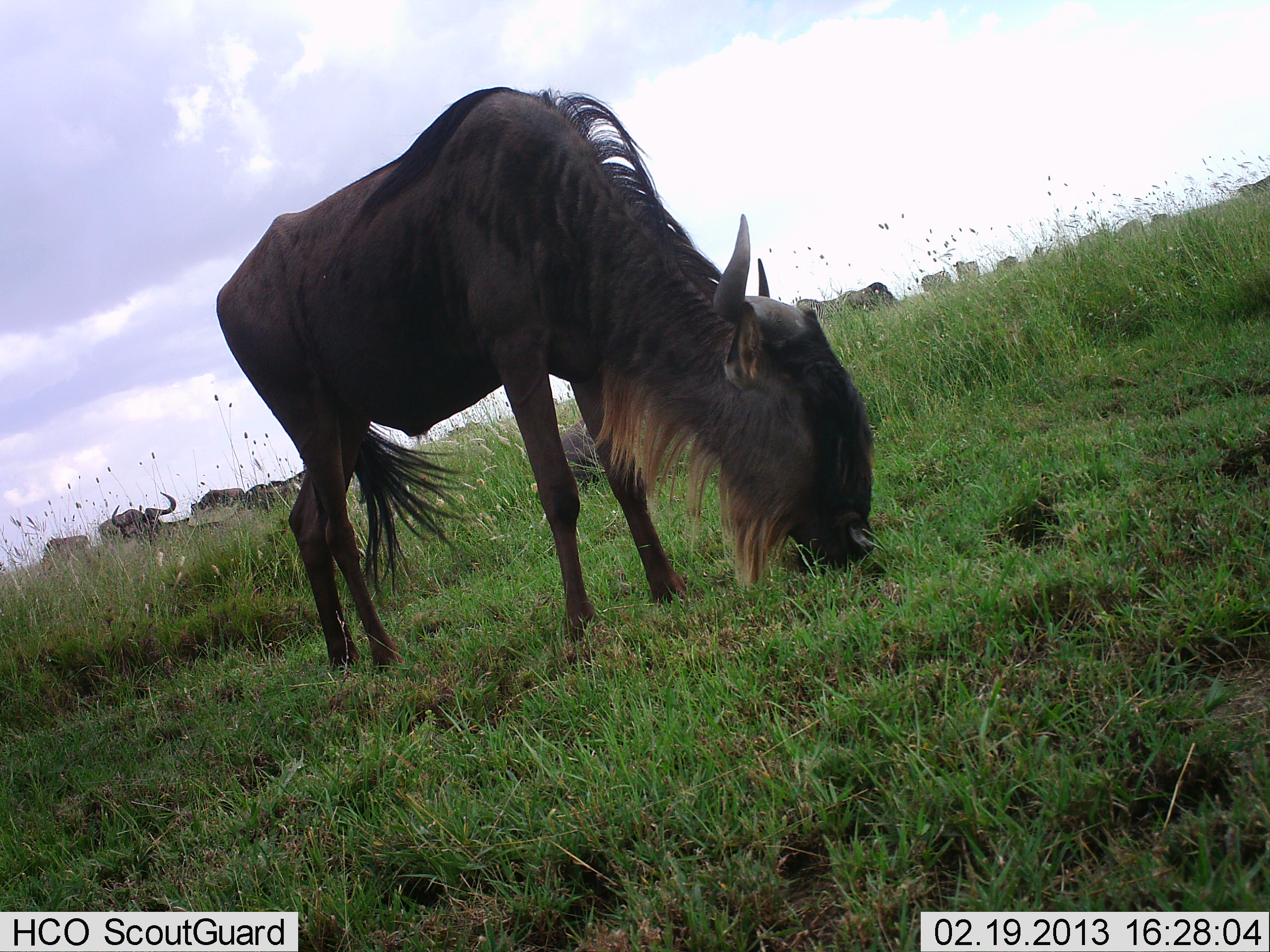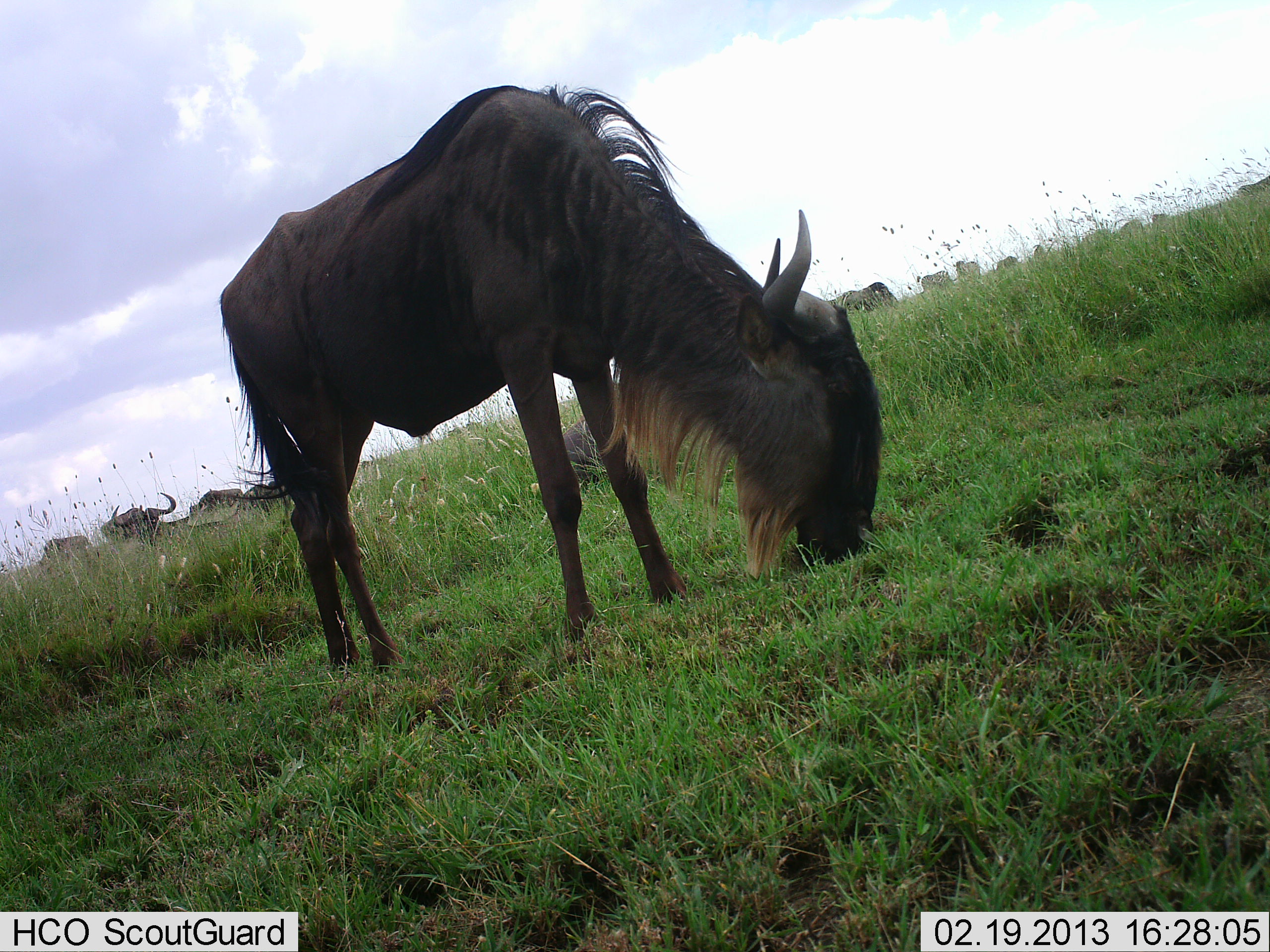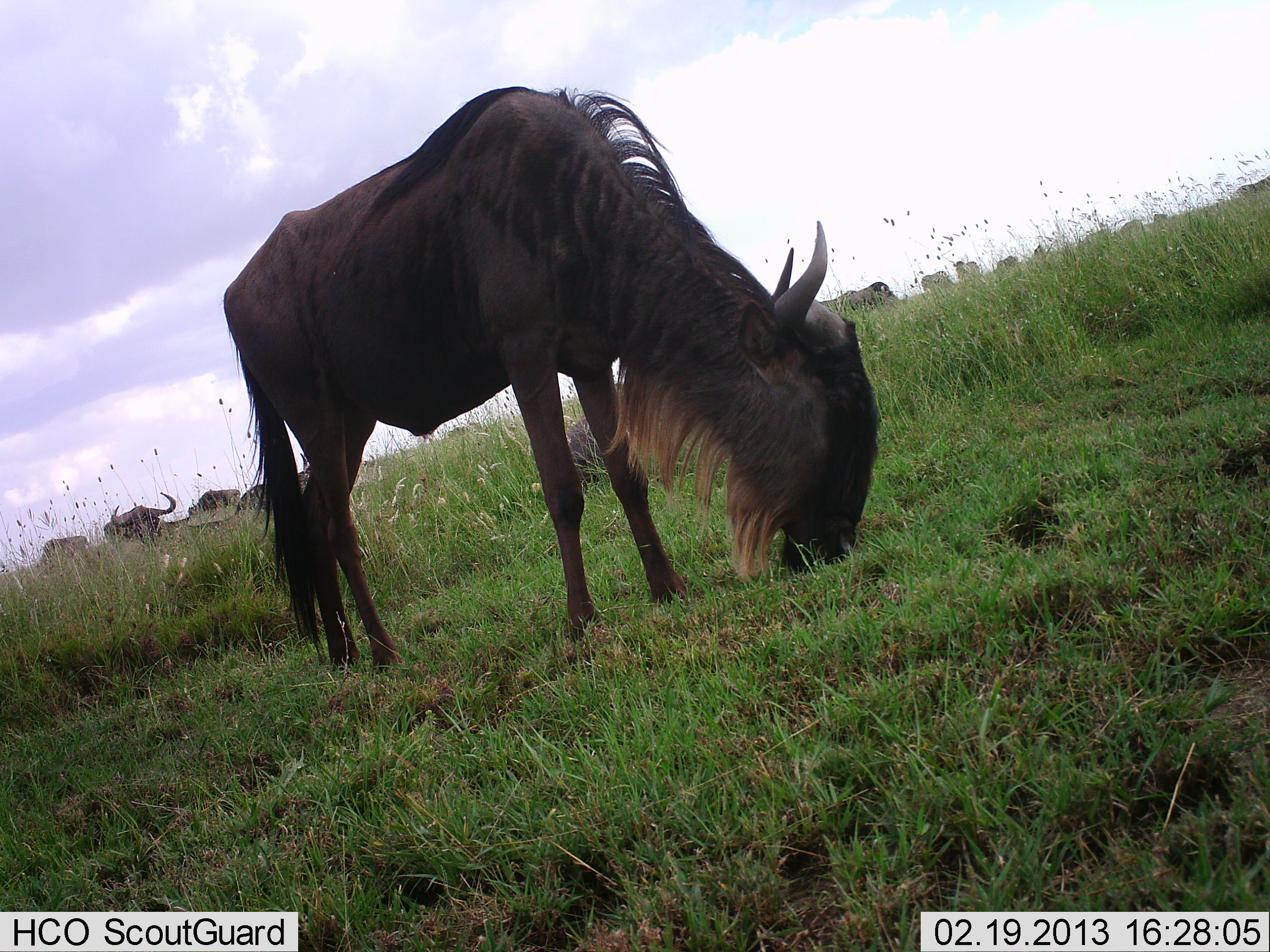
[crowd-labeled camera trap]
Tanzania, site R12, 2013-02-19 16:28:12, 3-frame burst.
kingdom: Animalia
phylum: Chordata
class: Mammalia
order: Artiodactyla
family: Bovidae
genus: Connochaetes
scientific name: Connochaetes taurinus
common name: blue wildebeest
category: wildebeest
Wildebeest (blue wildebeest) (Connochaetes taurinus), count 11-50. Behavior (volunteer vote fractions): standing 44%, resting 31%, moving 19%, interacting 0%. Young present (vote fraction): 6%. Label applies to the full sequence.